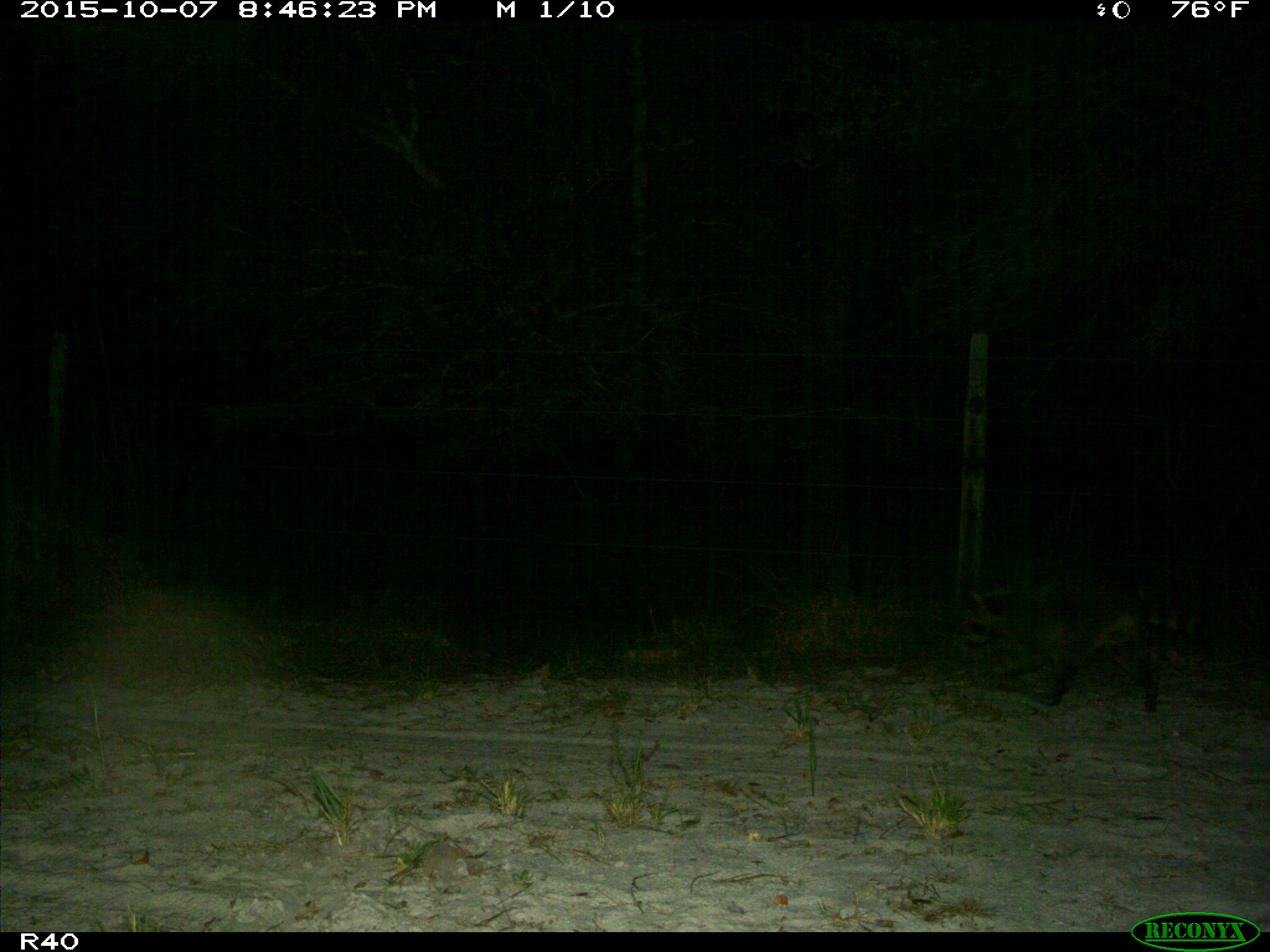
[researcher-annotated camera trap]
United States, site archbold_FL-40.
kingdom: Animalia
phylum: Chordata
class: Mammalia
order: Carnivora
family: Procyonidae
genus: Procyon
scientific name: Procyon lotor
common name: common raccoon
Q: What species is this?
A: Procyon lotor (common raccoon).